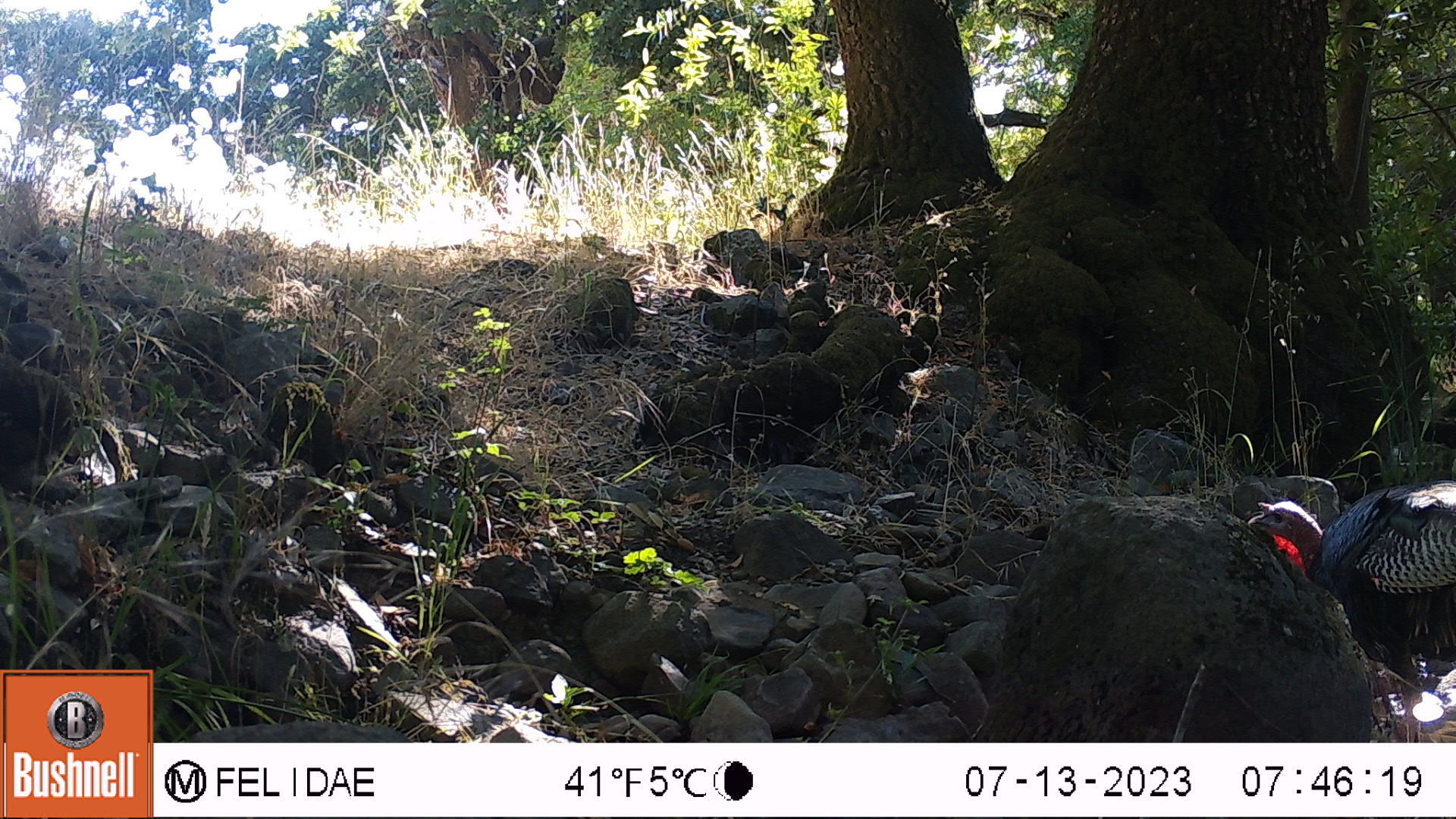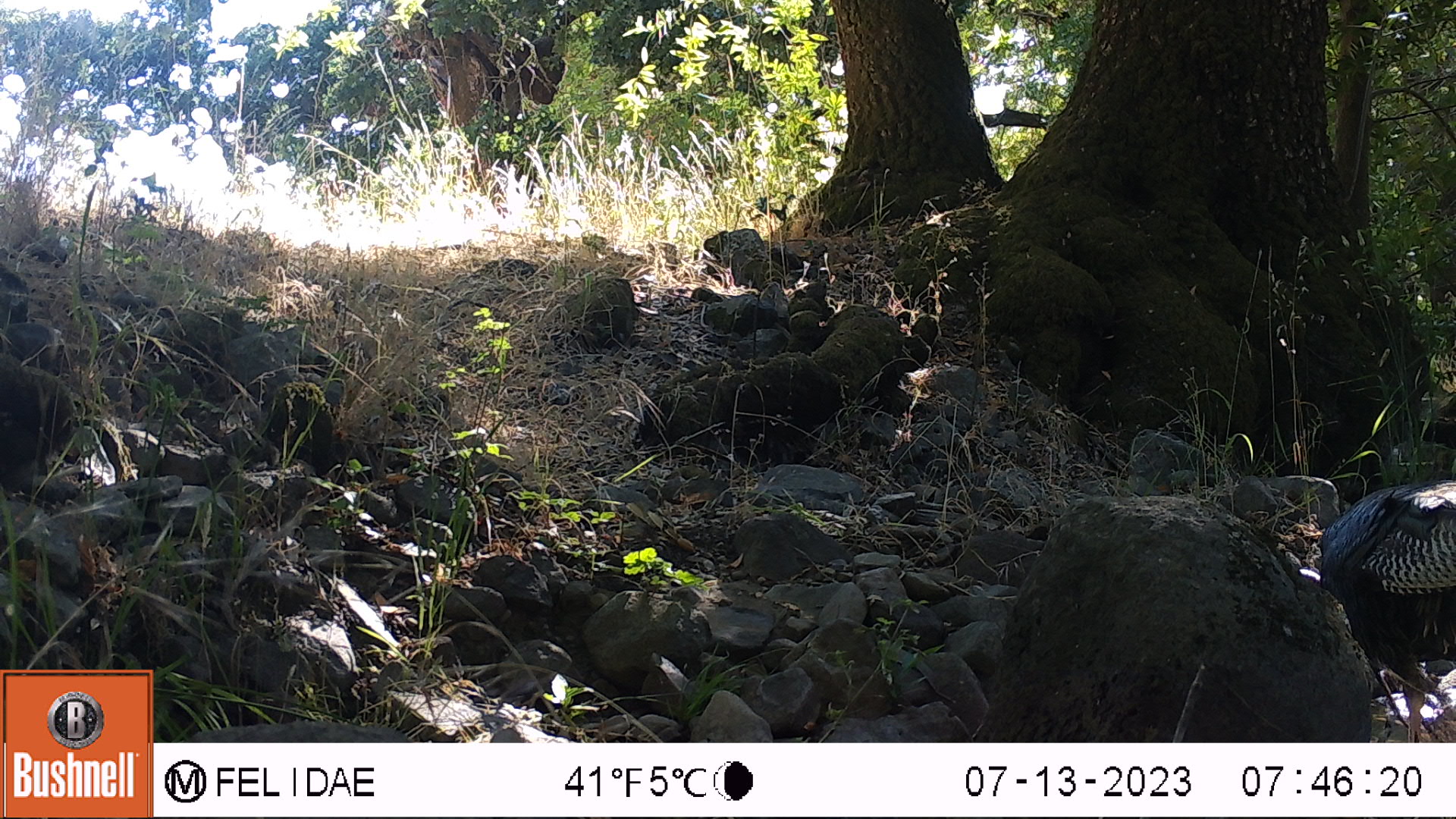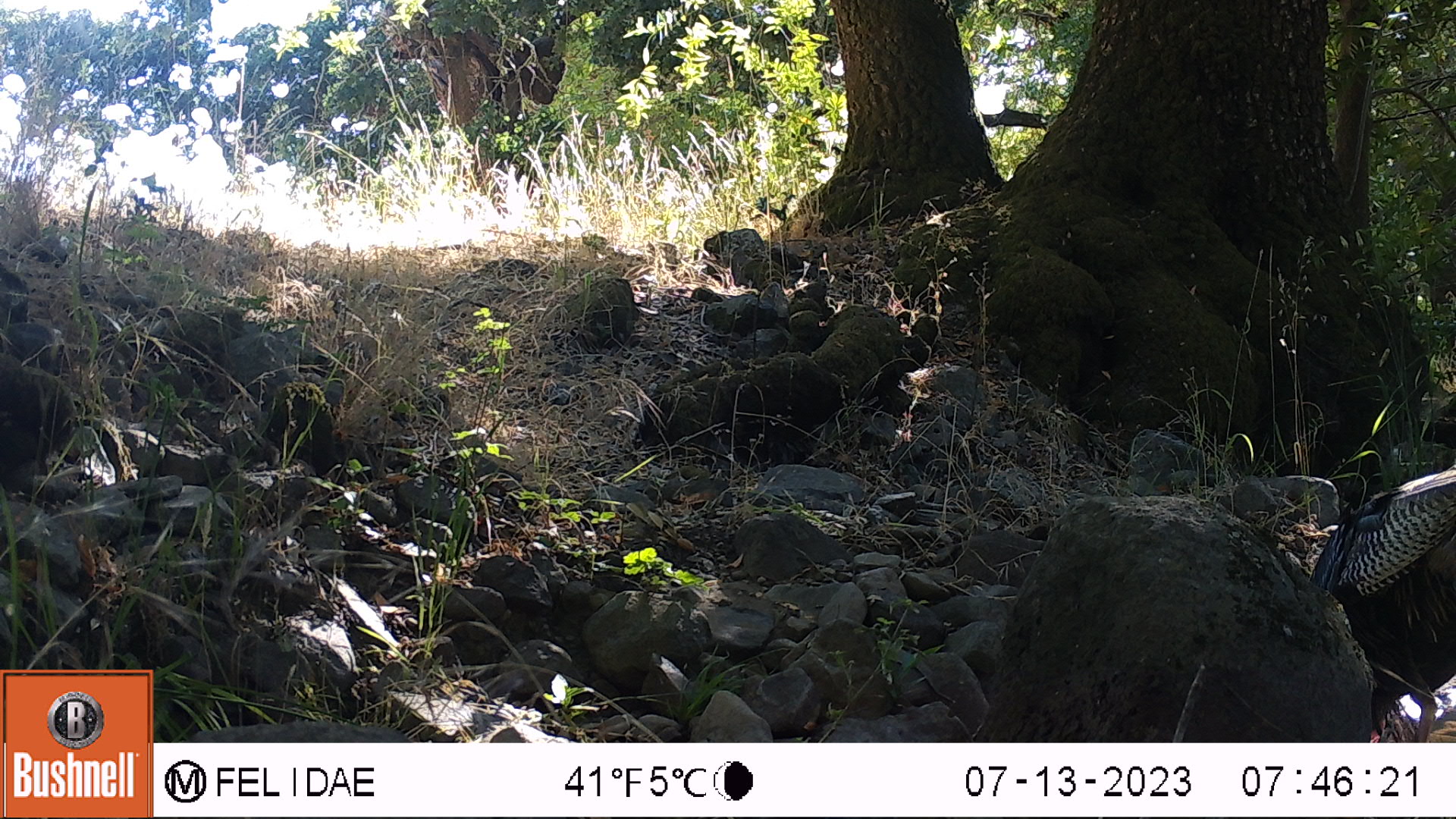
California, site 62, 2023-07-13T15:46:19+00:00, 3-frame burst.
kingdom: Animalia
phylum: Chordata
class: Aves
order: Galliformes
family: Phasianidae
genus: Meleagris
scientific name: Meleagris gallopavo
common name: turkey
Turkey (Meleagris gallopavo).